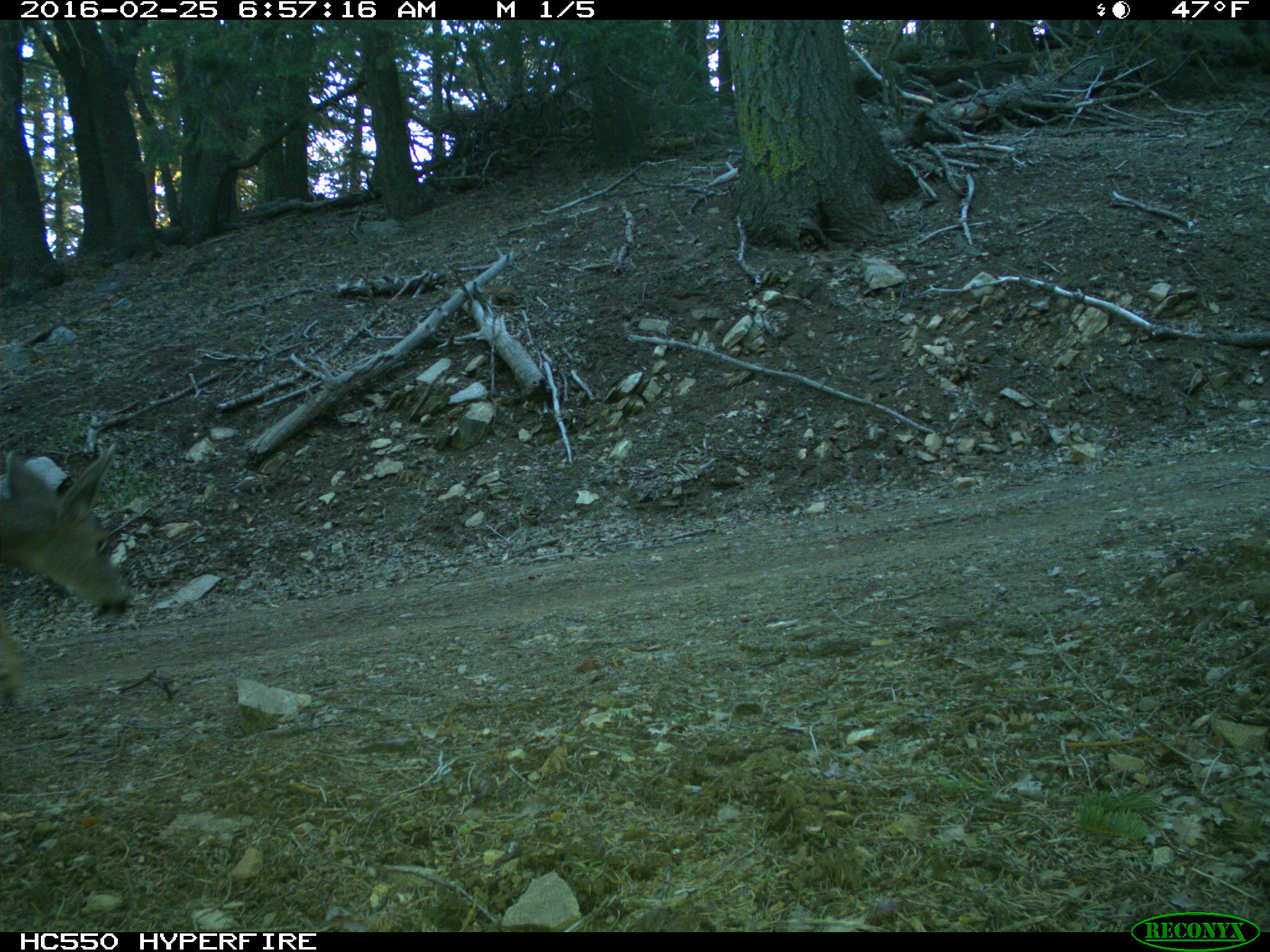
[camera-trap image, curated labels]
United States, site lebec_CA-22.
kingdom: Animalia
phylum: Chordata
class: Mammalia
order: Artiodactyla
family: Cervidae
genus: Odocoileus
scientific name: Odocoileus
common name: deer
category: unidentified deer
Unidentified deer (deer) (Odocoileus).